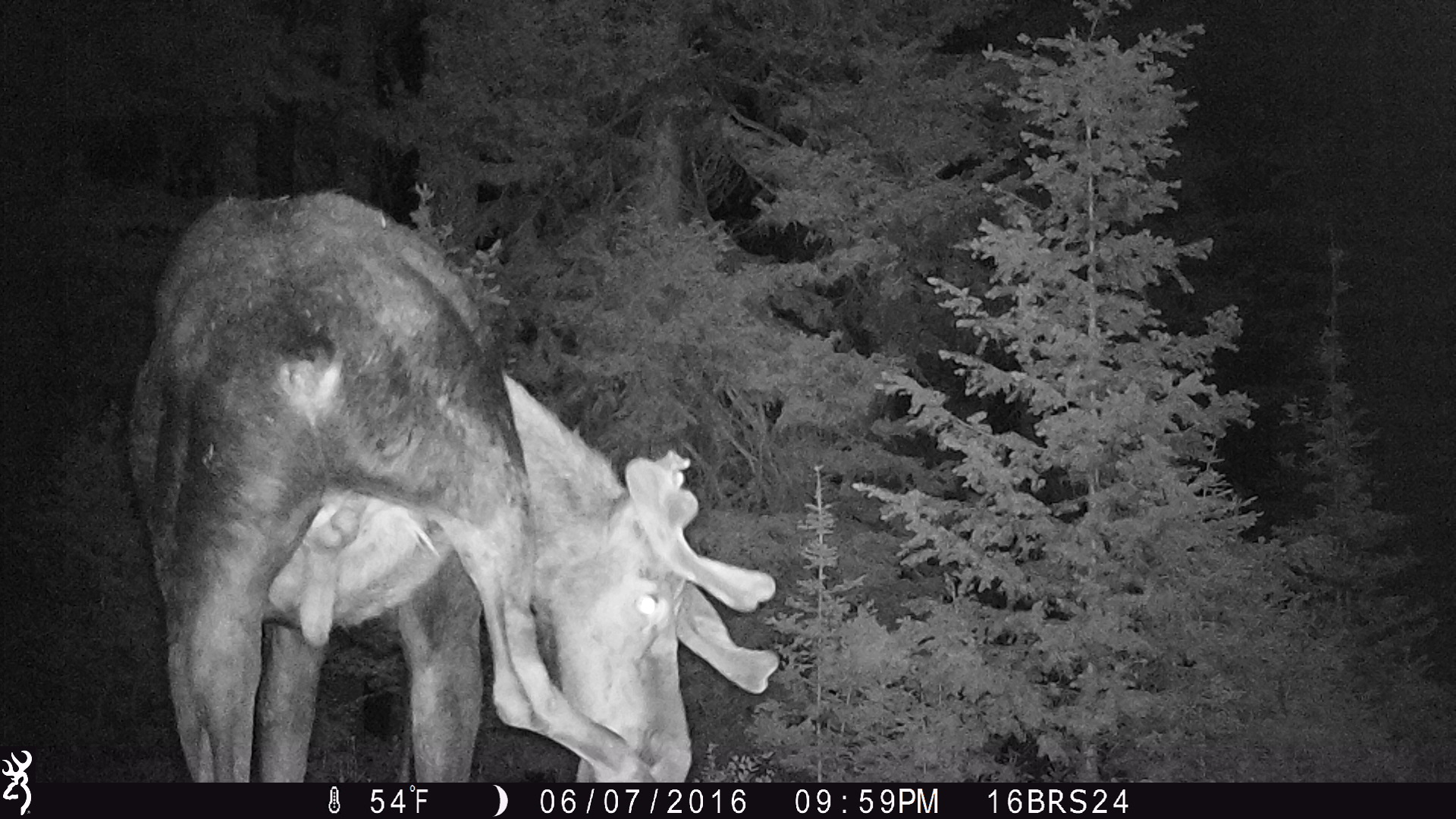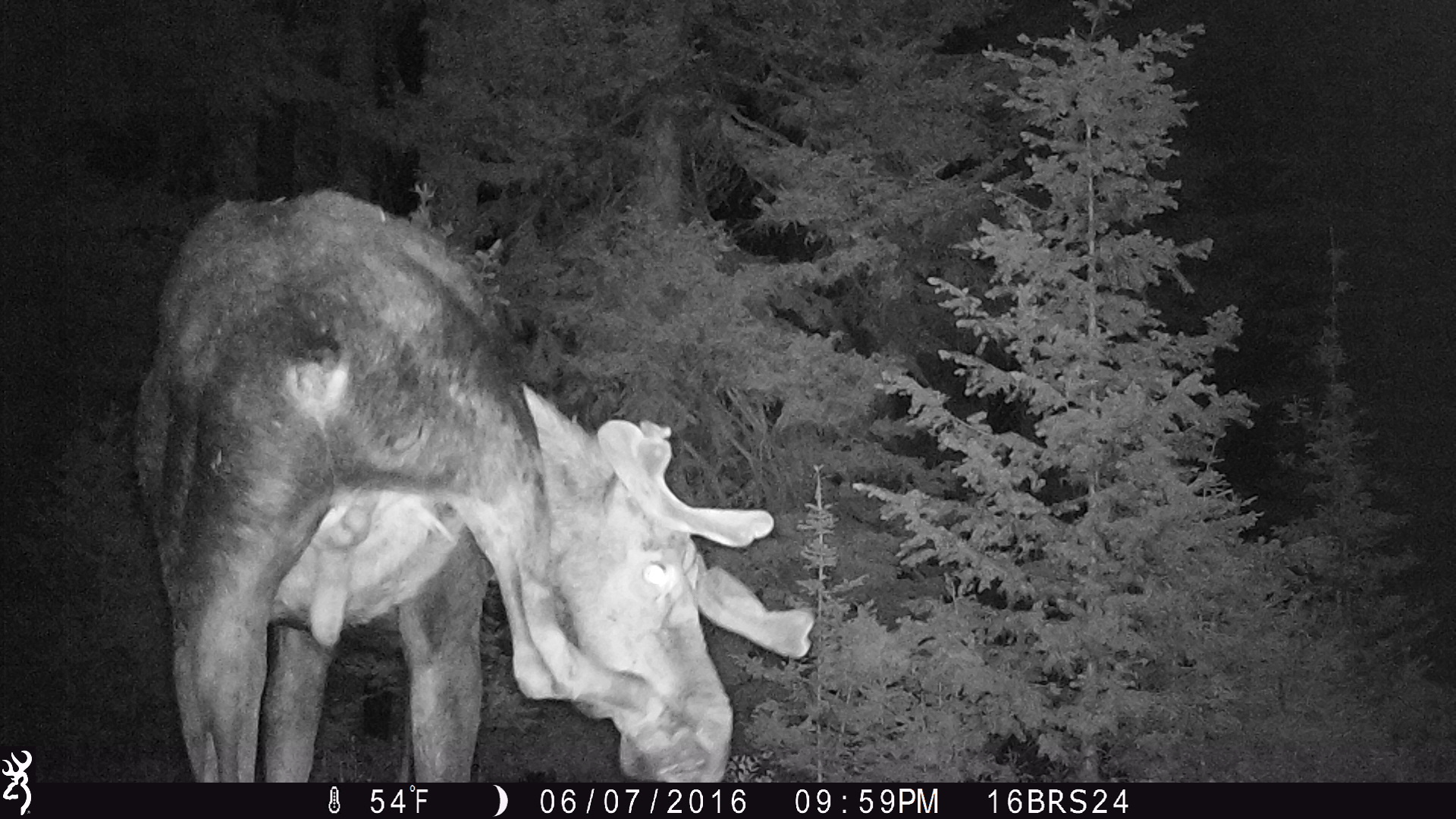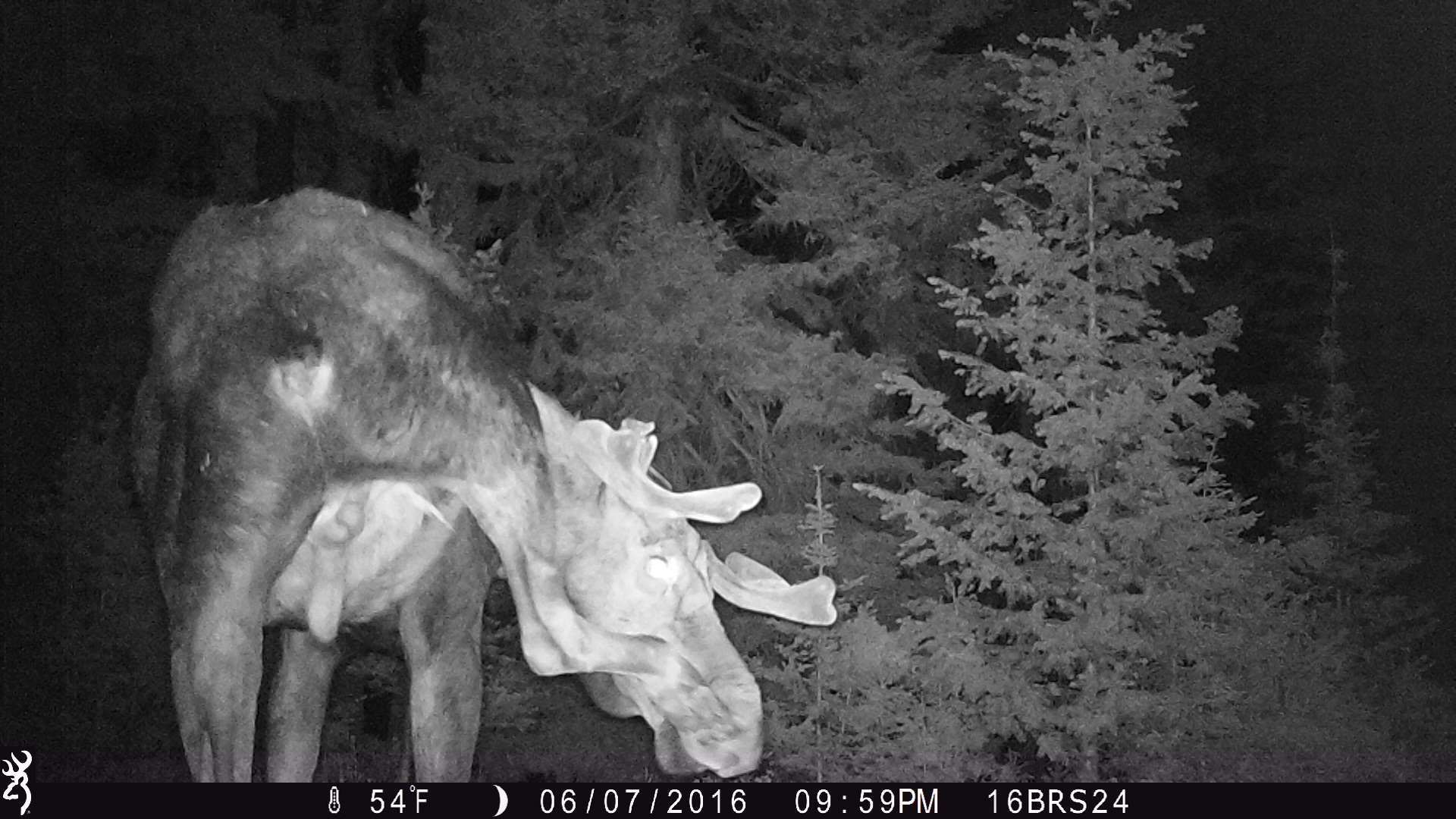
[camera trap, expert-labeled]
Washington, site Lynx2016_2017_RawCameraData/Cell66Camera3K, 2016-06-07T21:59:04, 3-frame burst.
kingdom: Animalia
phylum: Chordata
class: Mammalia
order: Artiodactyla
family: Cervidae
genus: Alces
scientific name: Alces alces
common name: moose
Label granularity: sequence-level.